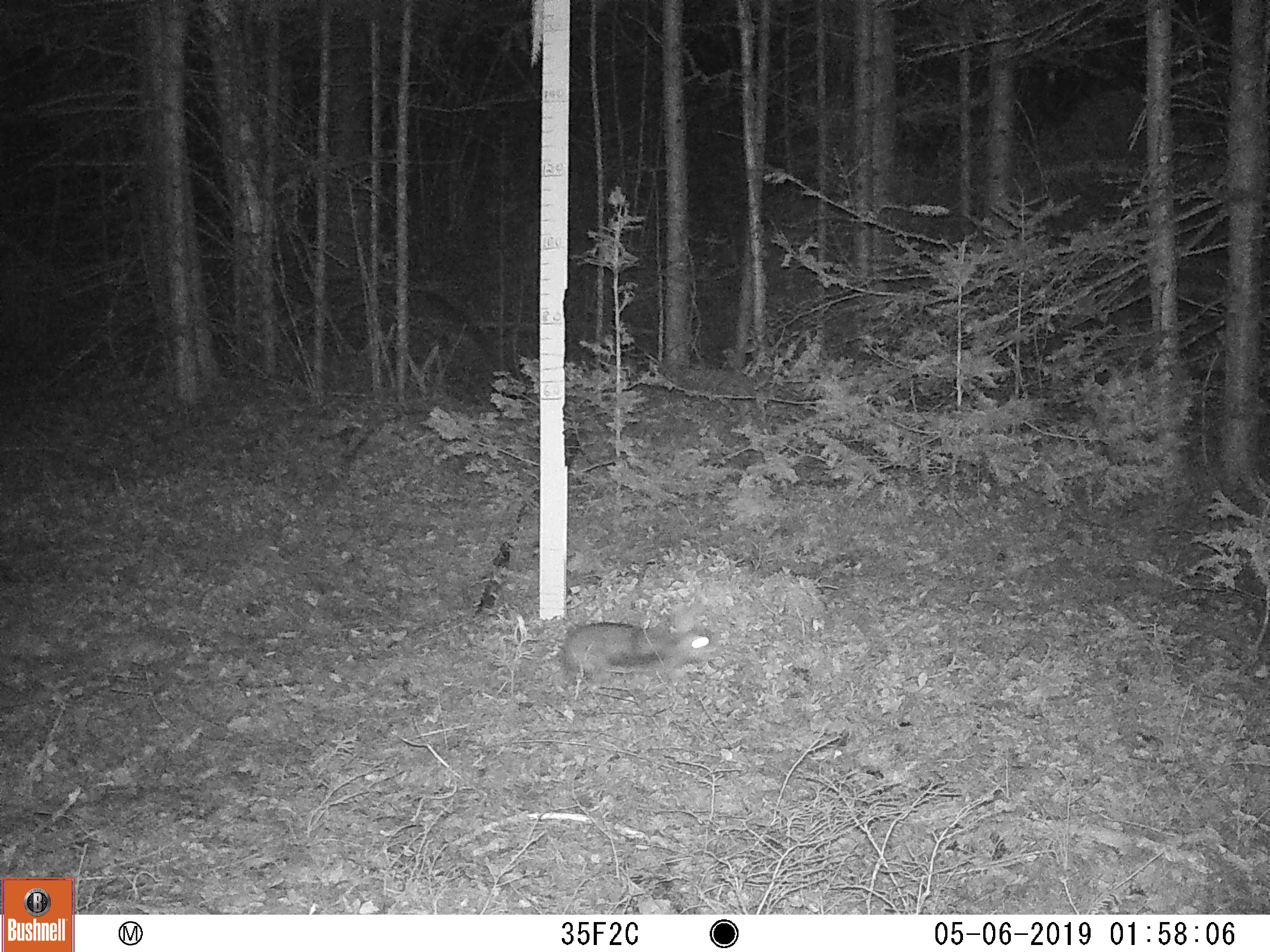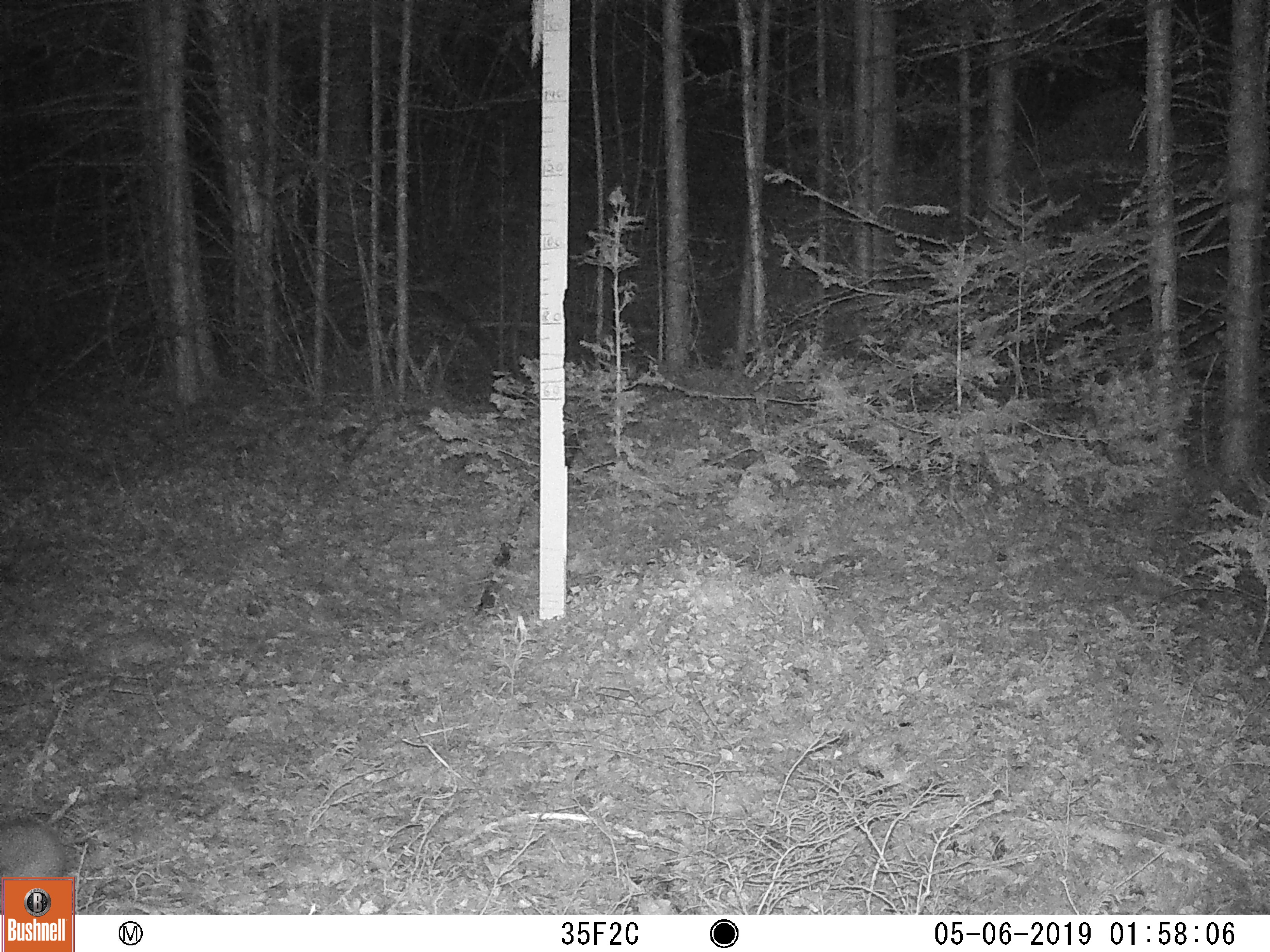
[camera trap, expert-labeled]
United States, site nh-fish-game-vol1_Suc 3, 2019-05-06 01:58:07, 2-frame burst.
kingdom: Animalia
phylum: Chordata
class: Mammalia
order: Lagomorpha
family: Leporidae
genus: Lepus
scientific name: Lepus americanus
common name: snowshoe hare